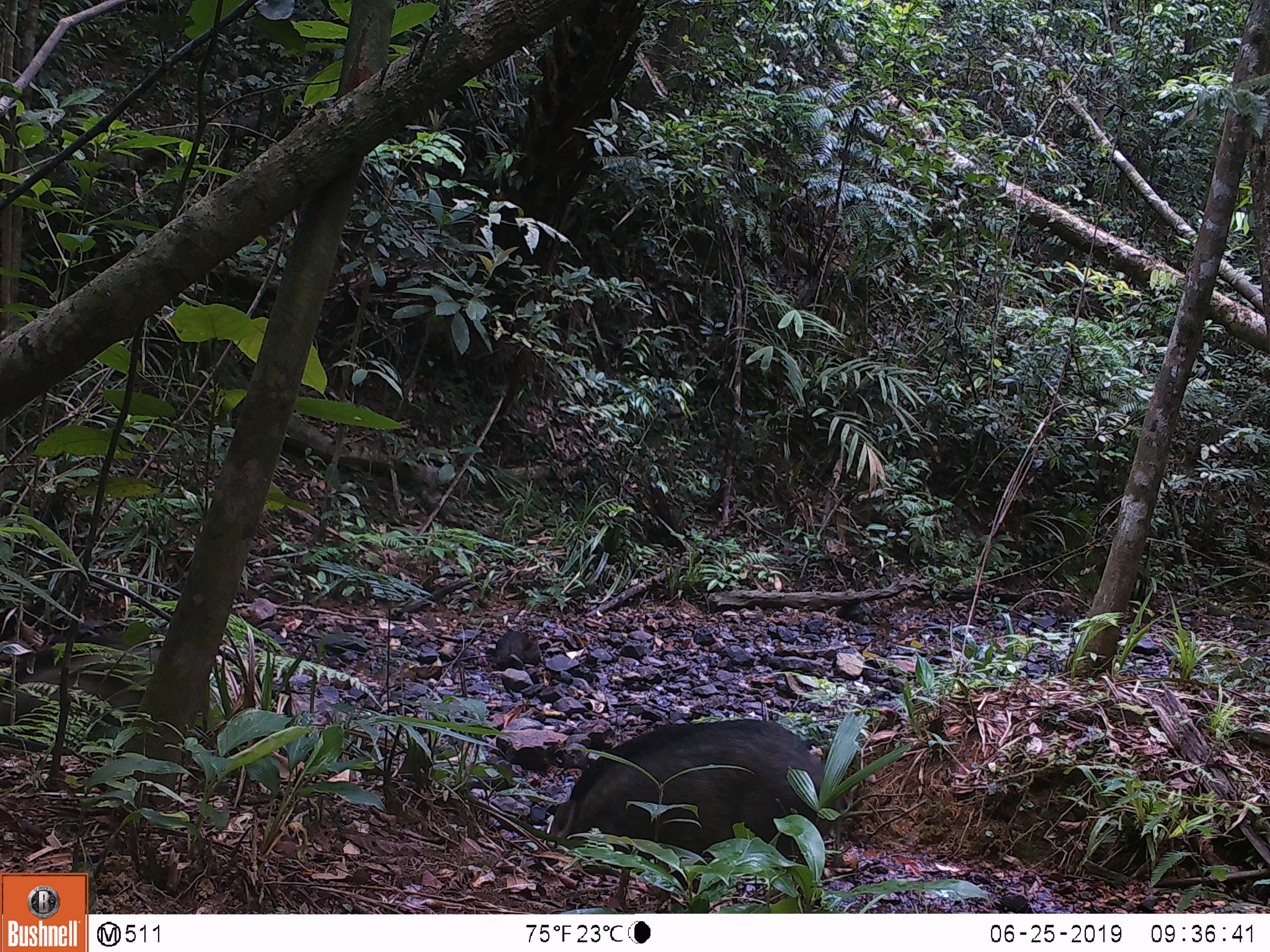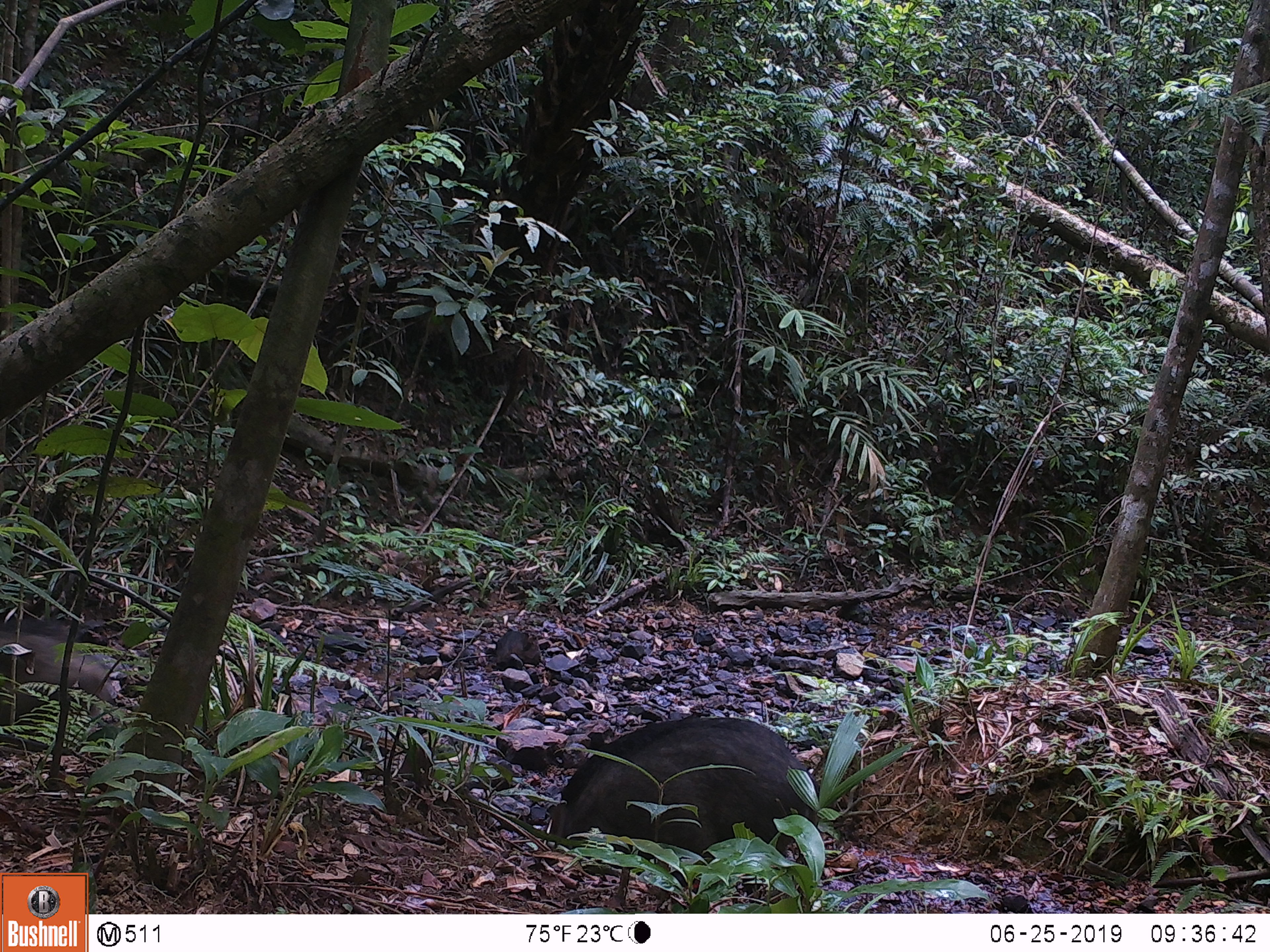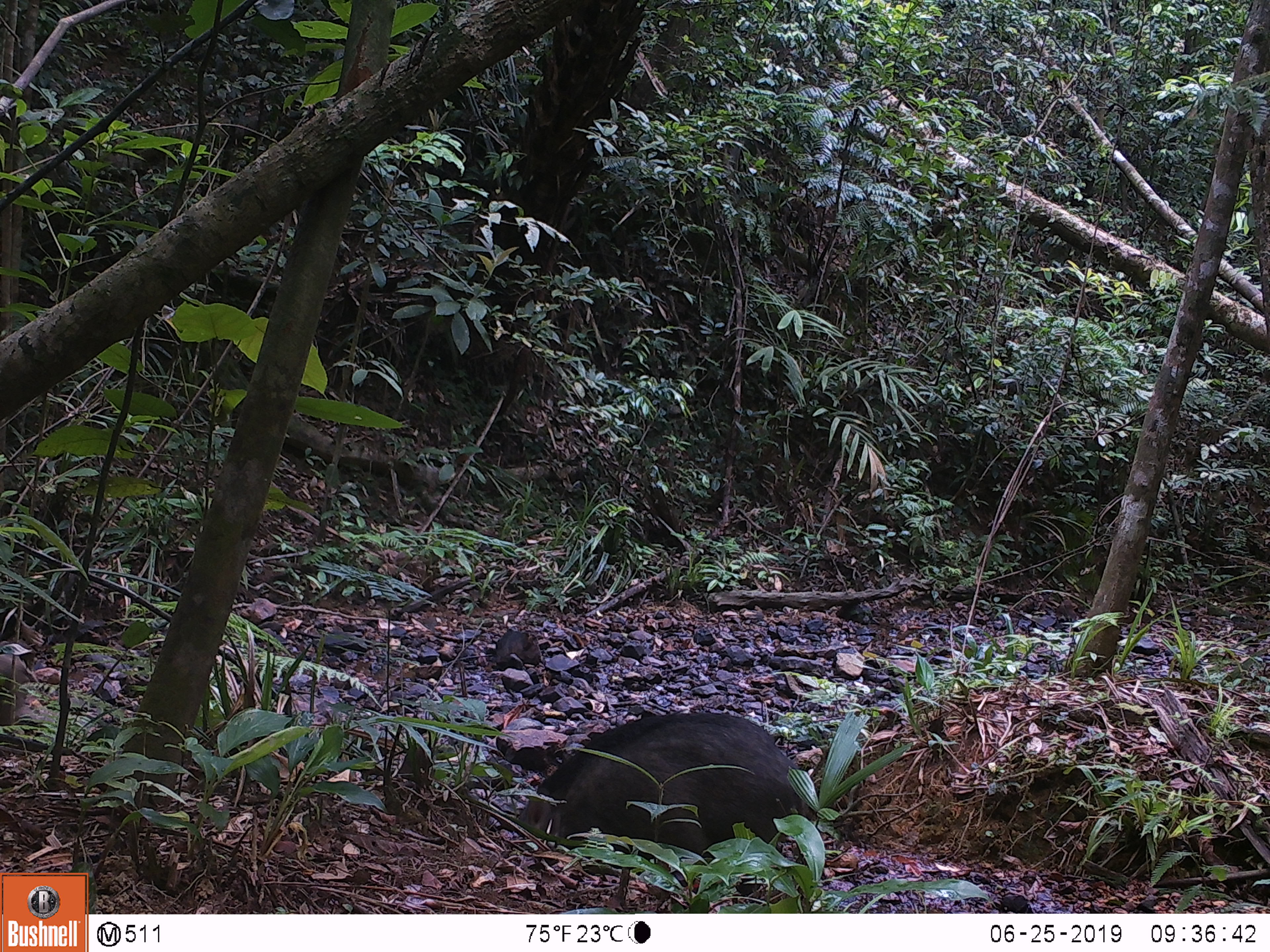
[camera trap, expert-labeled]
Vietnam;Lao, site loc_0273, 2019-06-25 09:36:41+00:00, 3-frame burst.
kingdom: Animalia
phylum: Chordata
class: Mammalia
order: Artiodactyla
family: Suidae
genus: Sus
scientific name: Sus scrofa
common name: eurasian wild pig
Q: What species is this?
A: Eurasian wild pig (Sus scrofa).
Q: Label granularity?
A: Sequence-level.